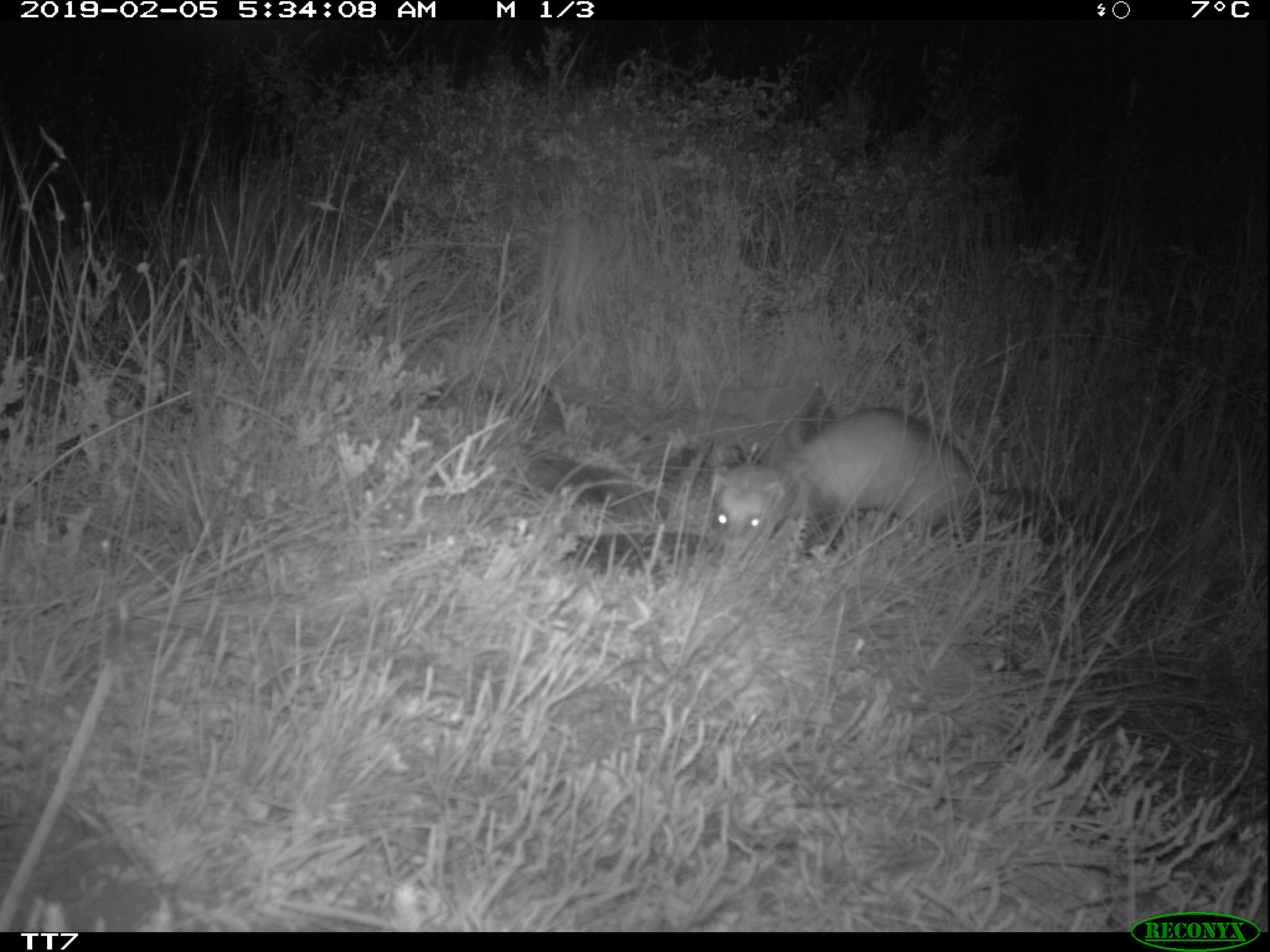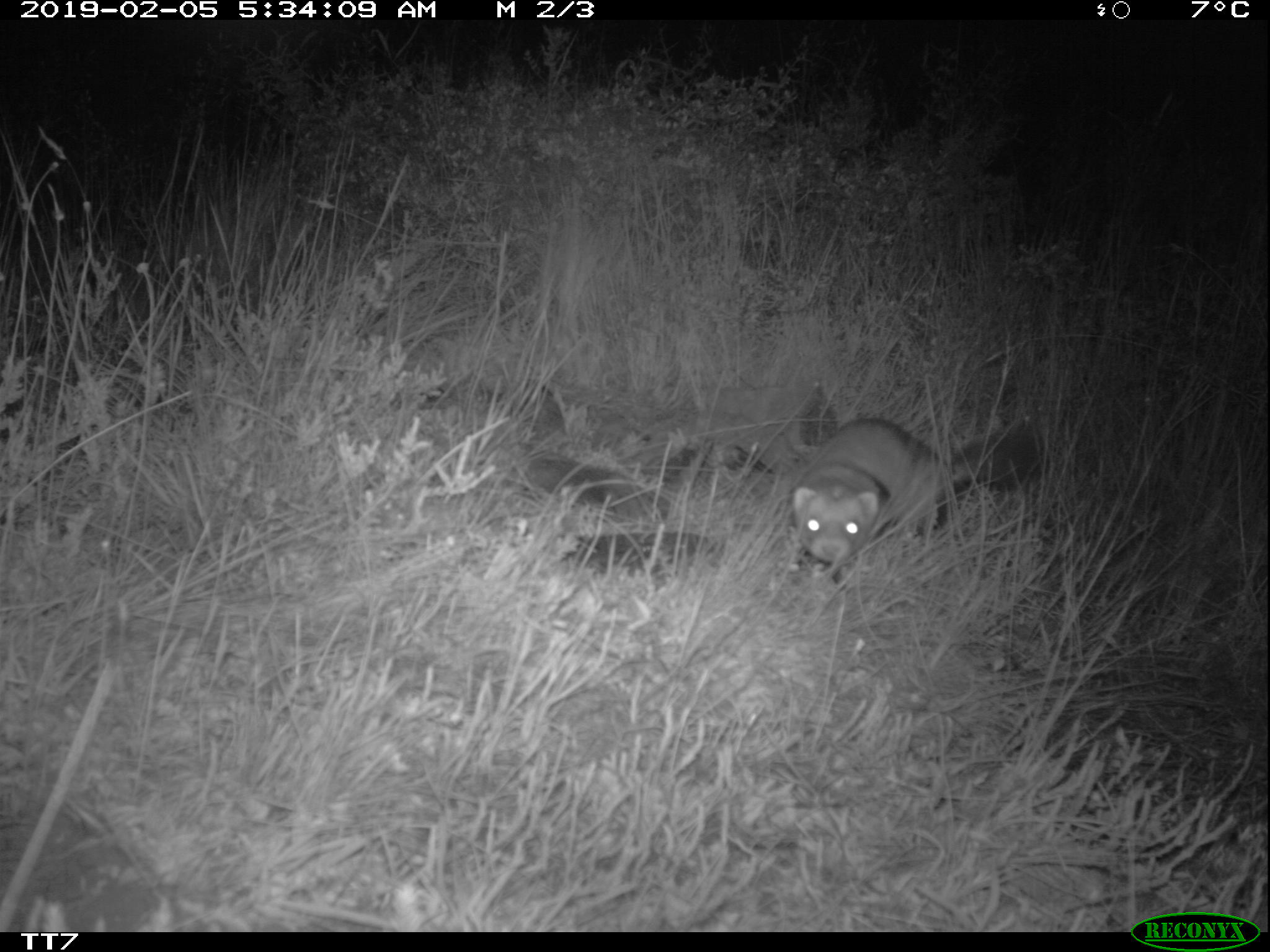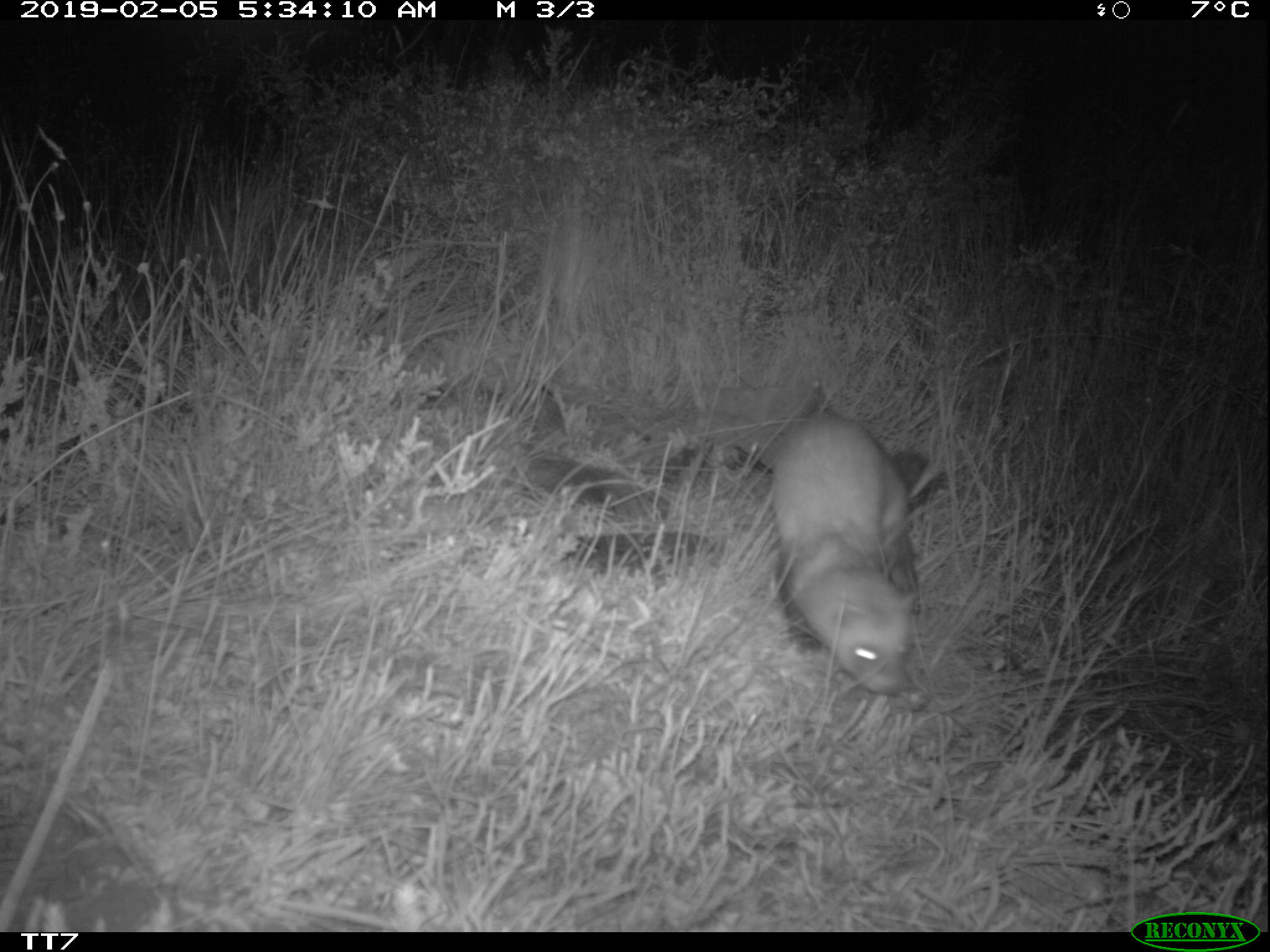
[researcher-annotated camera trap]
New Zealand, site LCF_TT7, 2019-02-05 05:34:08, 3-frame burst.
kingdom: Animalia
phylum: Chordata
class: Mammalia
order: Carnivora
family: Mustelidae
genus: Mustela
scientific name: Mustela furo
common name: ferret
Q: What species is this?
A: Ferret (Mustela furo).